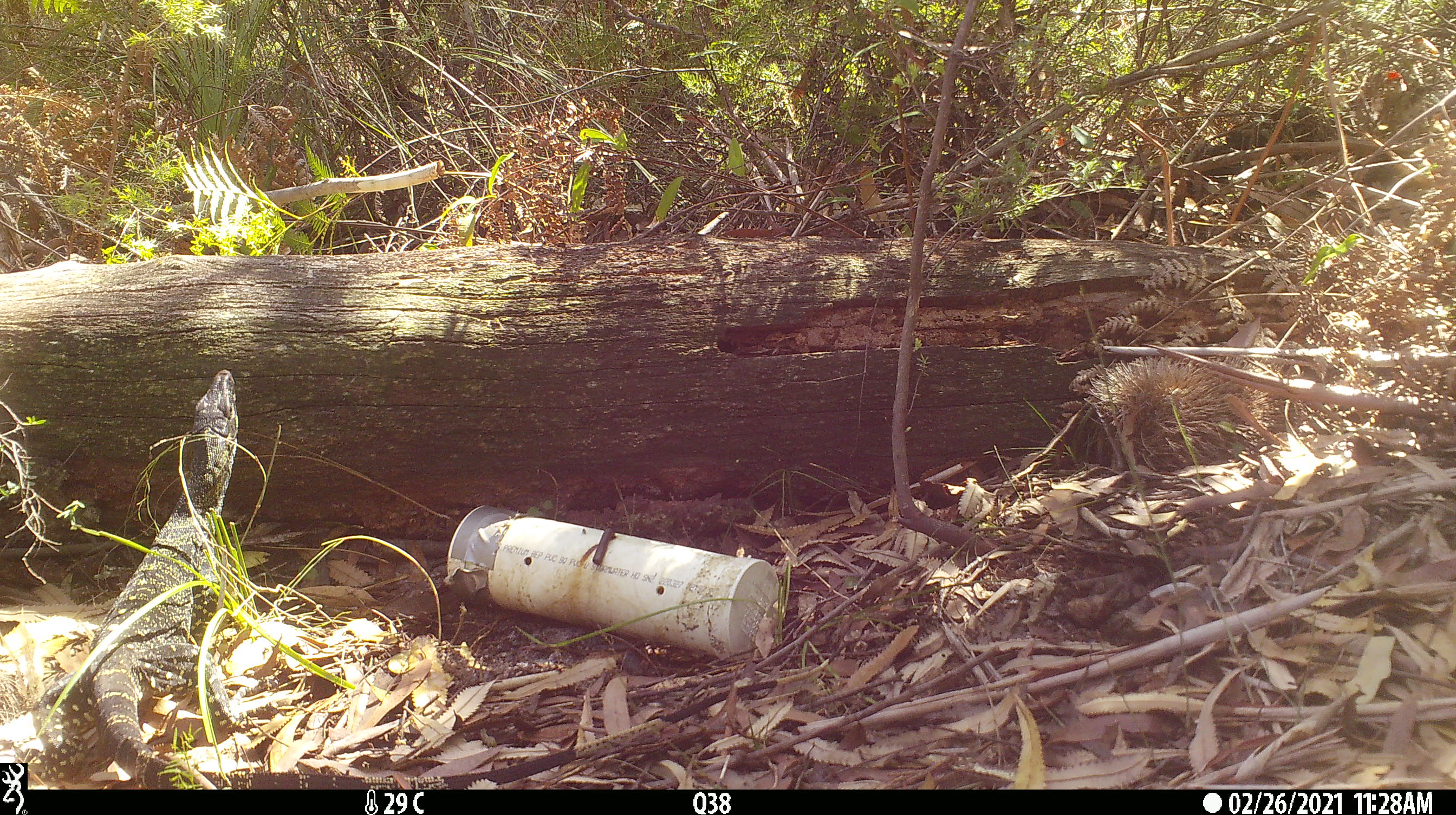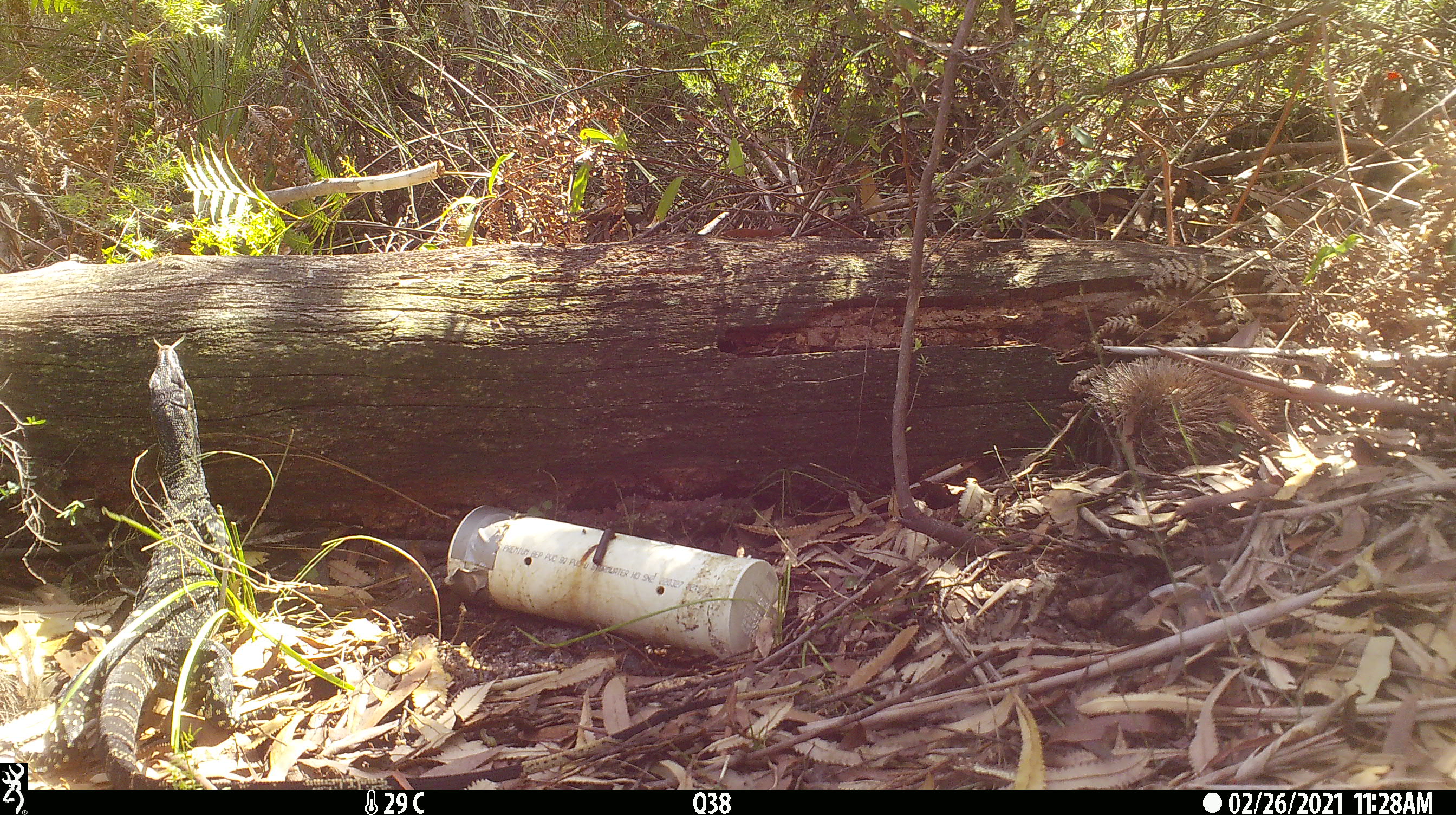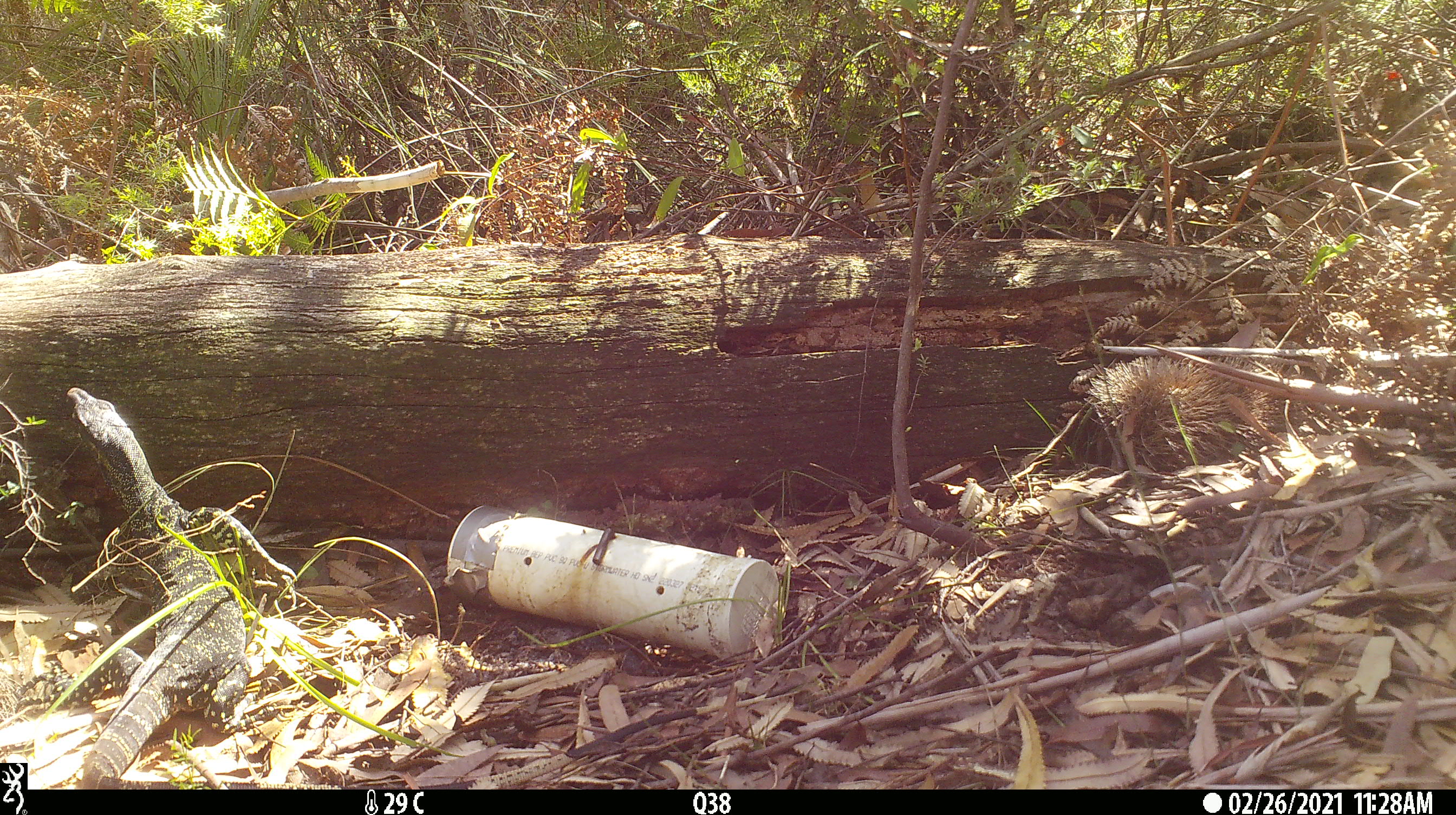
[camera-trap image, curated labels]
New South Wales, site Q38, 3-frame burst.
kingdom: Animalia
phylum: Chordata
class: Reptilia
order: Squamata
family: Varanidae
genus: Varanus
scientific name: Varanus varius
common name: lace monitor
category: goanna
Goanna (lace monitor) (Varanus varius).